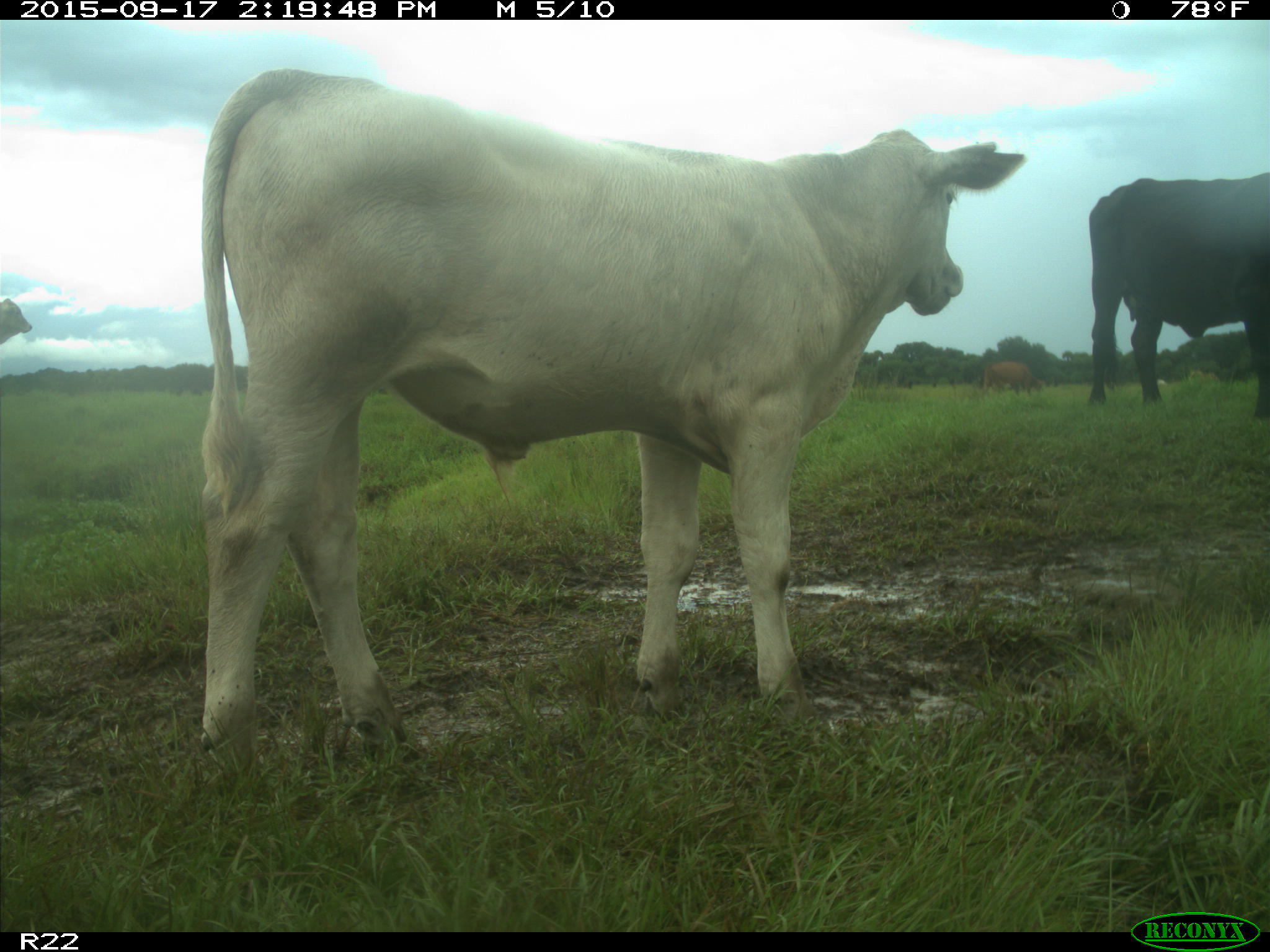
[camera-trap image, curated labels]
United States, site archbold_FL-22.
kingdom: Animalia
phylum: Chordata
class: Mammalia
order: Artiodactyla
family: Bovidae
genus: Bos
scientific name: Bos taurus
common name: domestic cow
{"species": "Bos taurus (domestic cow)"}